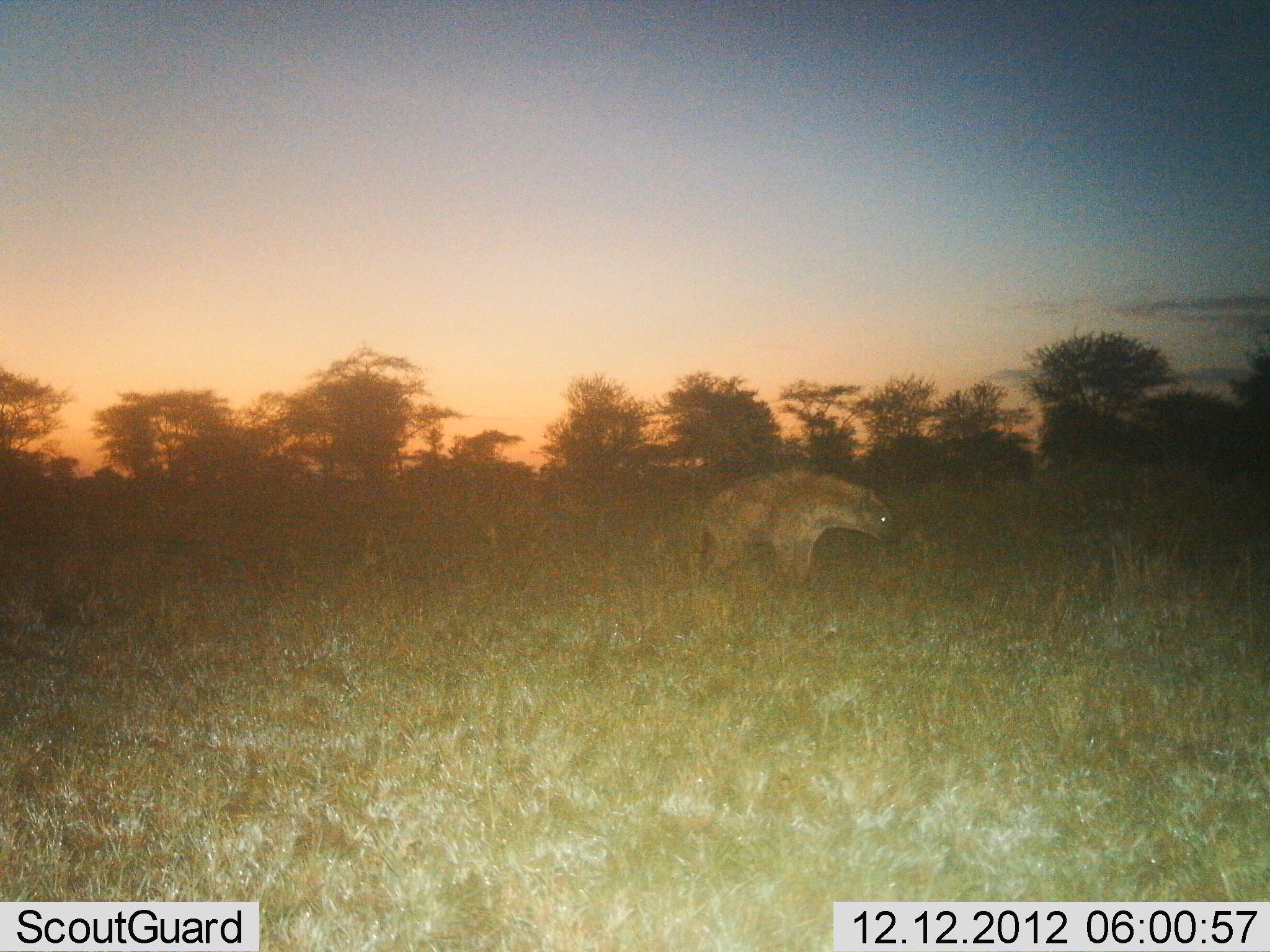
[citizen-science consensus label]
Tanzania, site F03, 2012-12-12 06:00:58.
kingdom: Animalia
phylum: Chordata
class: Mammalia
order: Carnivora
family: Hyaenidae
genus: Crocuta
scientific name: Crocuta crocuta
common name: spotted hyena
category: hyenaspotted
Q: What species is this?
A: Hyenaspotted (spotted hyena) (Crocuta crocuta).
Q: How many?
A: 1.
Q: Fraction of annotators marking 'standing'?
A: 82%.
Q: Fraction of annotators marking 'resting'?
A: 9%.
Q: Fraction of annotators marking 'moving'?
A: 18%.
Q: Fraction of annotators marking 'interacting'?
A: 0%.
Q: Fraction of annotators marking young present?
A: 0%.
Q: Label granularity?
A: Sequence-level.